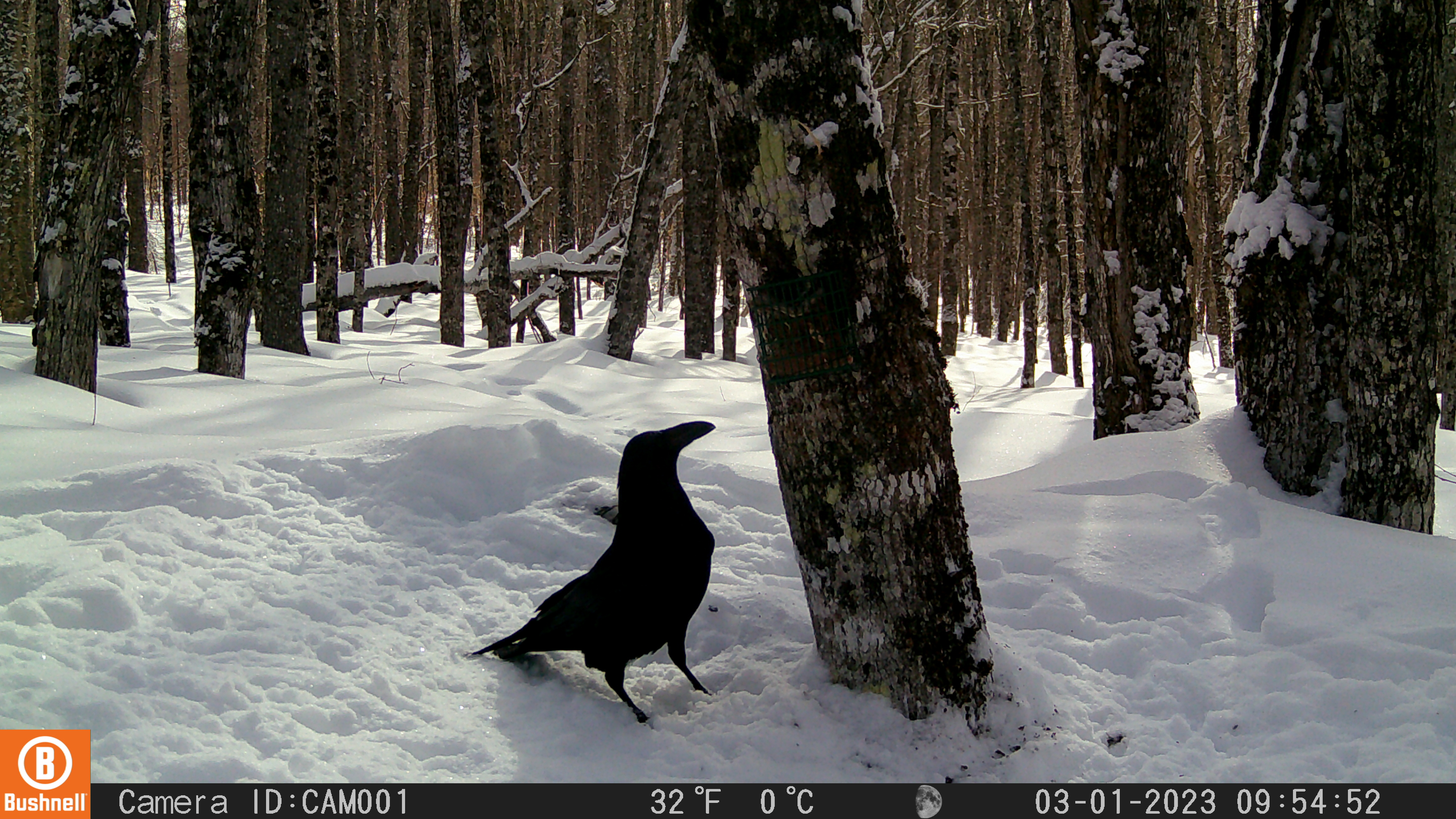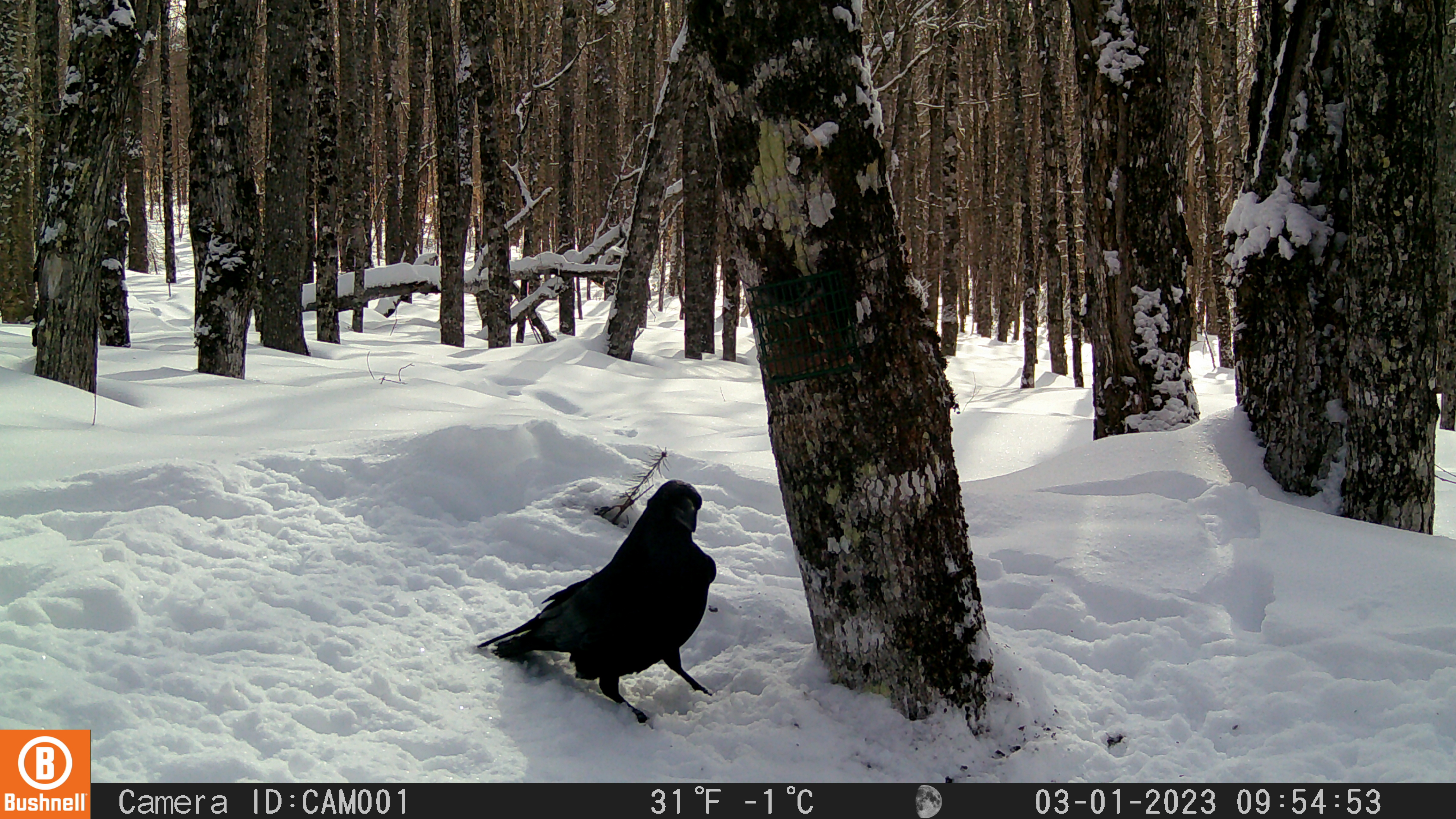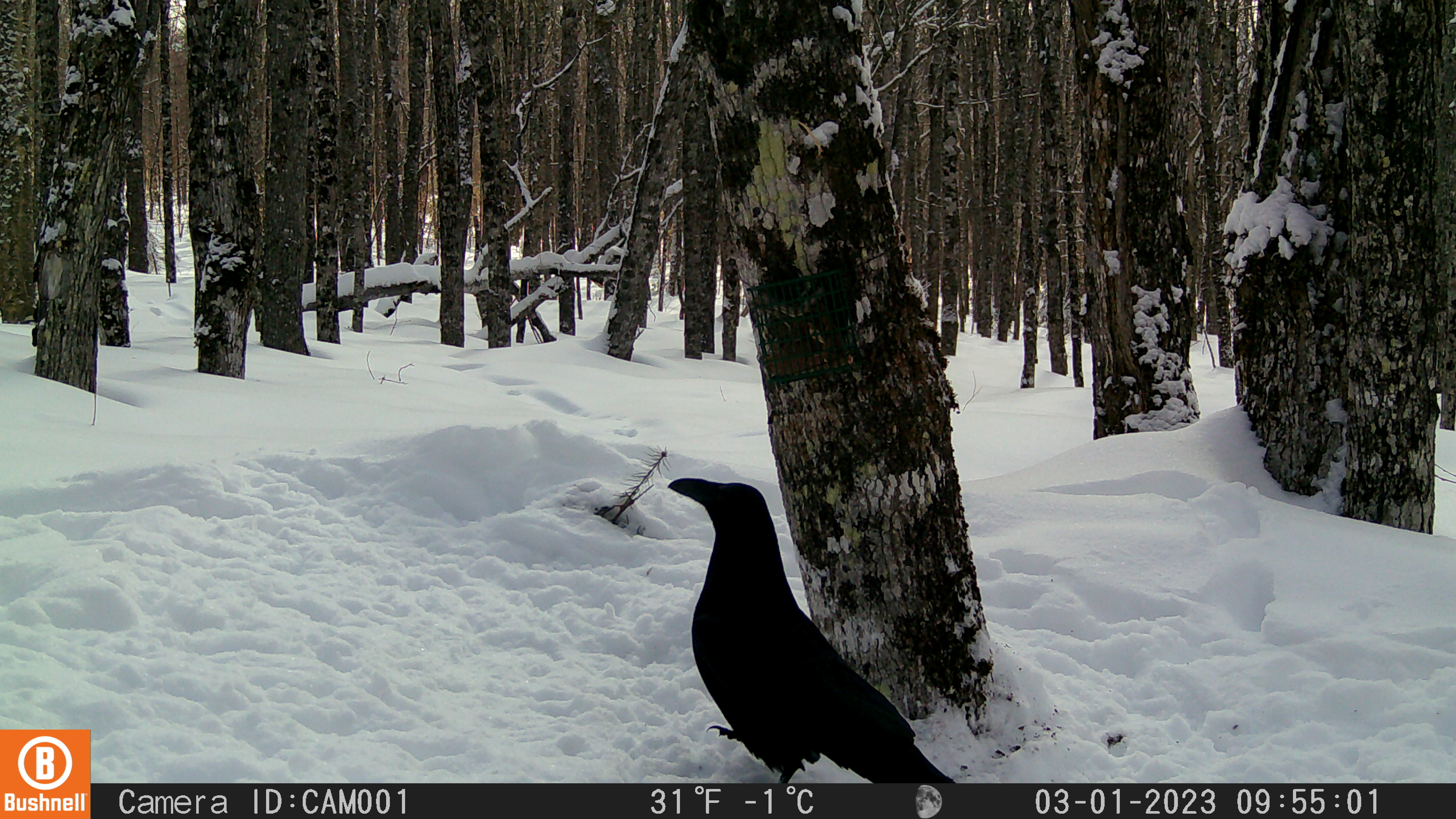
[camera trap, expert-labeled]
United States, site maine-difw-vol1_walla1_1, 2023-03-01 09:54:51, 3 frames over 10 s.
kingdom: Animalia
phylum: Chordata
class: Aves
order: Passeriformes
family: Corvidae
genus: Corvus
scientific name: Corvus corax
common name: common raven